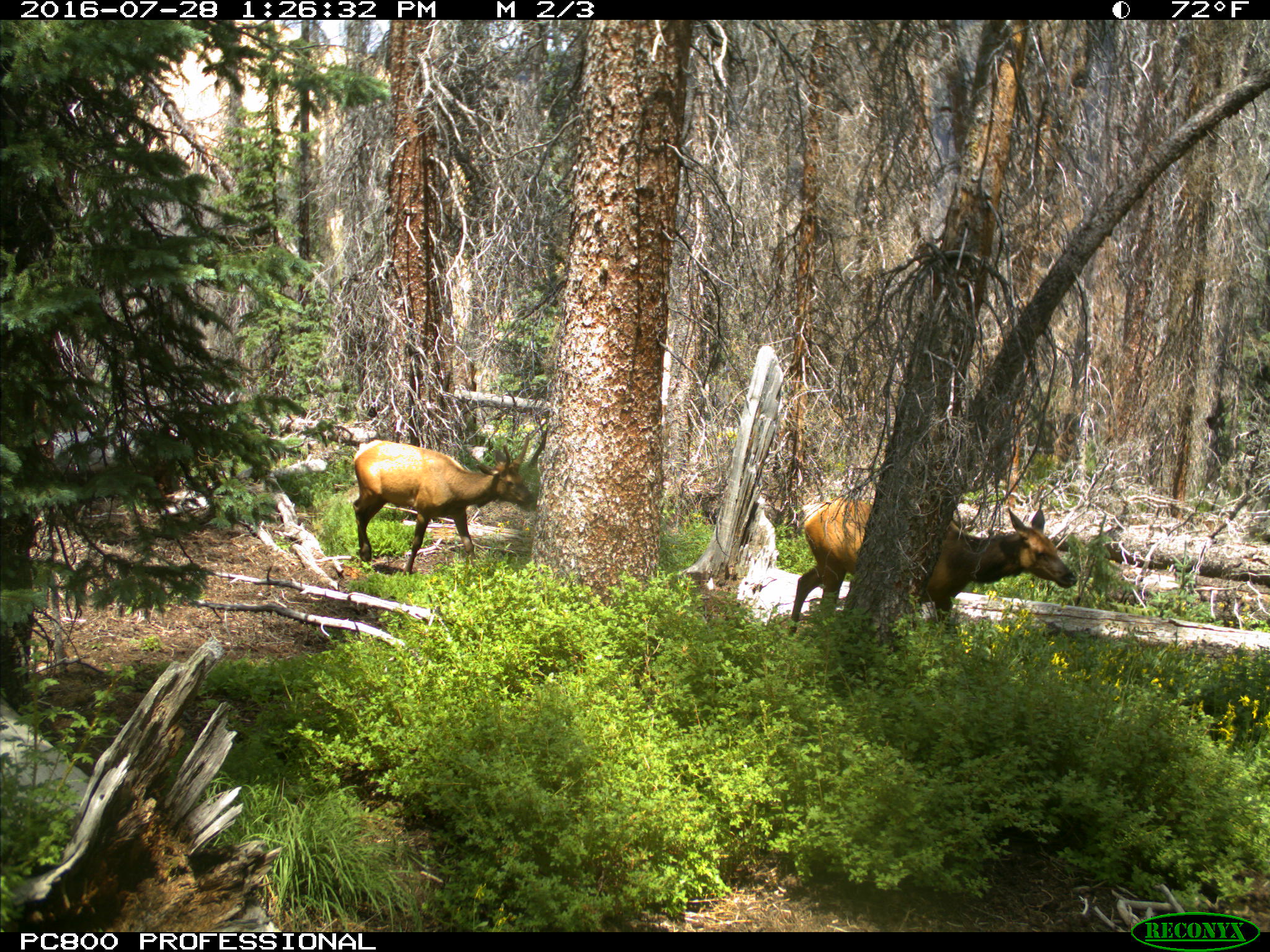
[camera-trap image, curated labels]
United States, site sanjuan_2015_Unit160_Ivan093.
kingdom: Animalia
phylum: Chordata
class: Mammalia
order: Artiodactyla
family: Cervidae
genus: Cervus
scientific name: Cervus elaphus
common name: red deer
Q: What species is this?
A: Cervus elaphus (red deer).